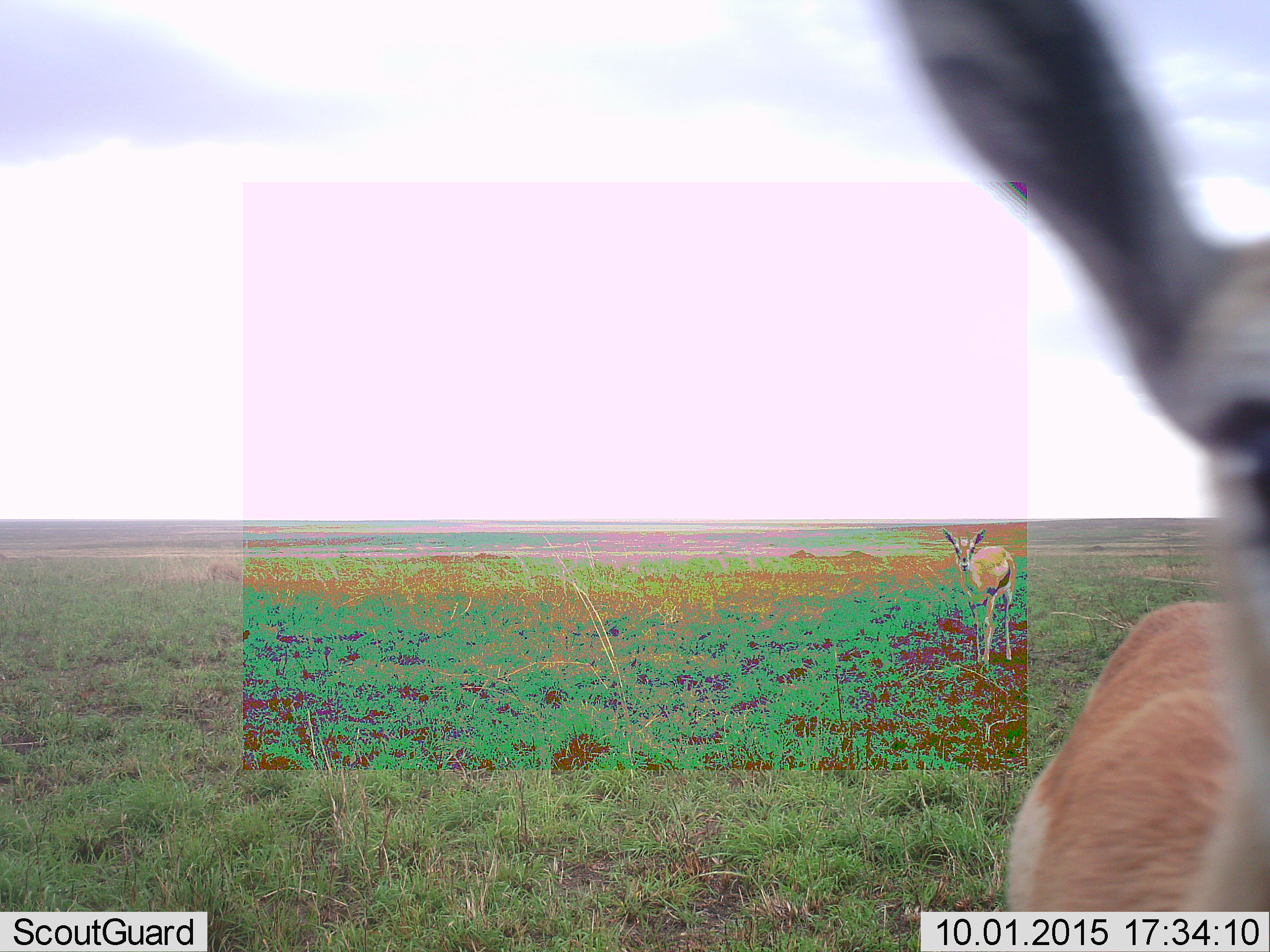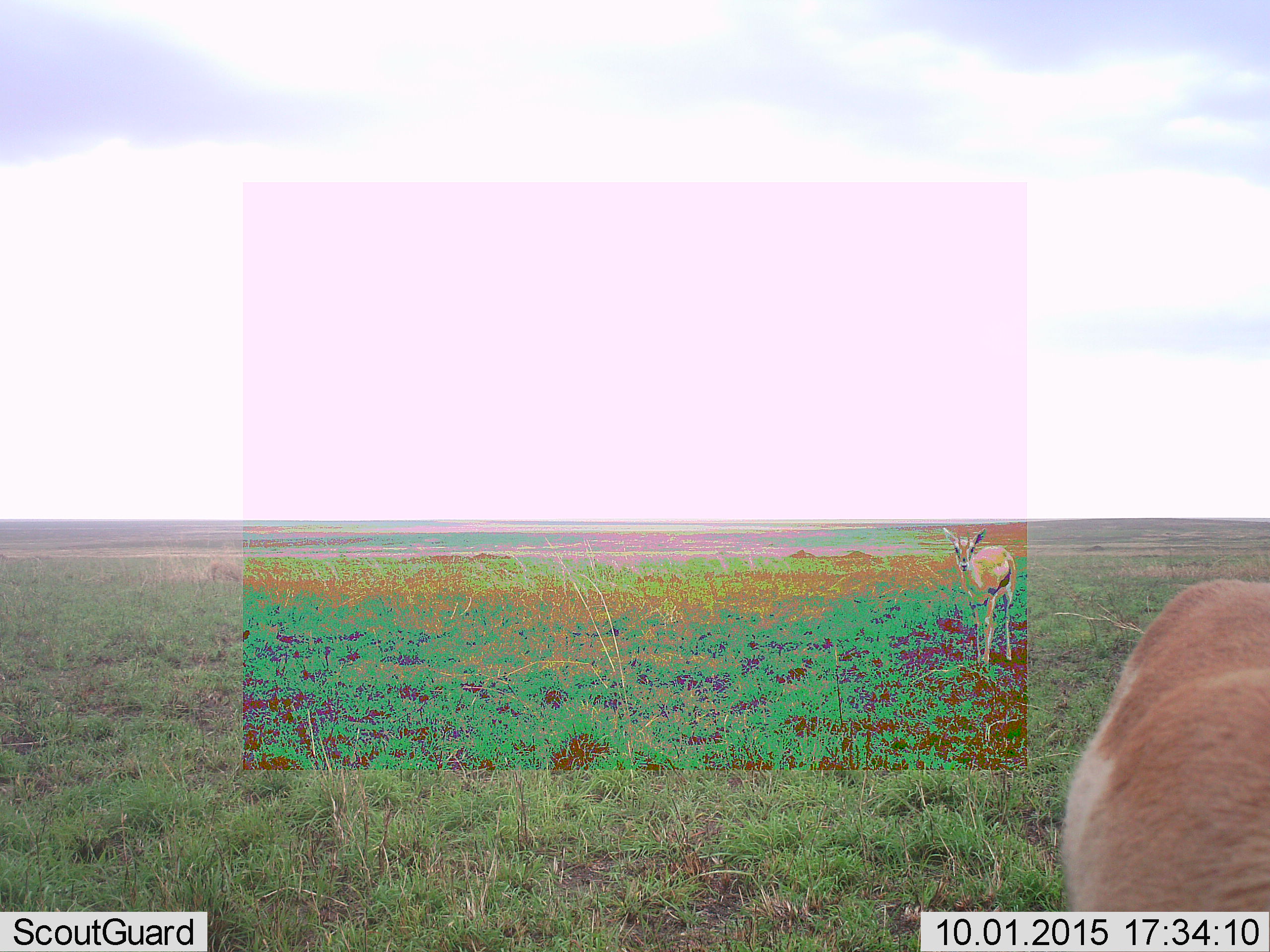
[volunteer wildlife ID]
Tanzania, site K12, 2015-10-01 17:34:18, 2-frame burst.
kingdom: Animalia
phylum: Chordata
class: Mammalia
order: Artiodactyla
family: Bovidae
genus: Eudorcas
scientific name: Eudorcas thomsonii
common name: thomson's gazelle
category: gazellethomsons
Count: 2.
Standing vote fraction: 80%.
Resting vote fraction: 0%.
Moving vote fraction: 30%.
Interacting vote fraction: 0%.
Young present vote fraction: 10%.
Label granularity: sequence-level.